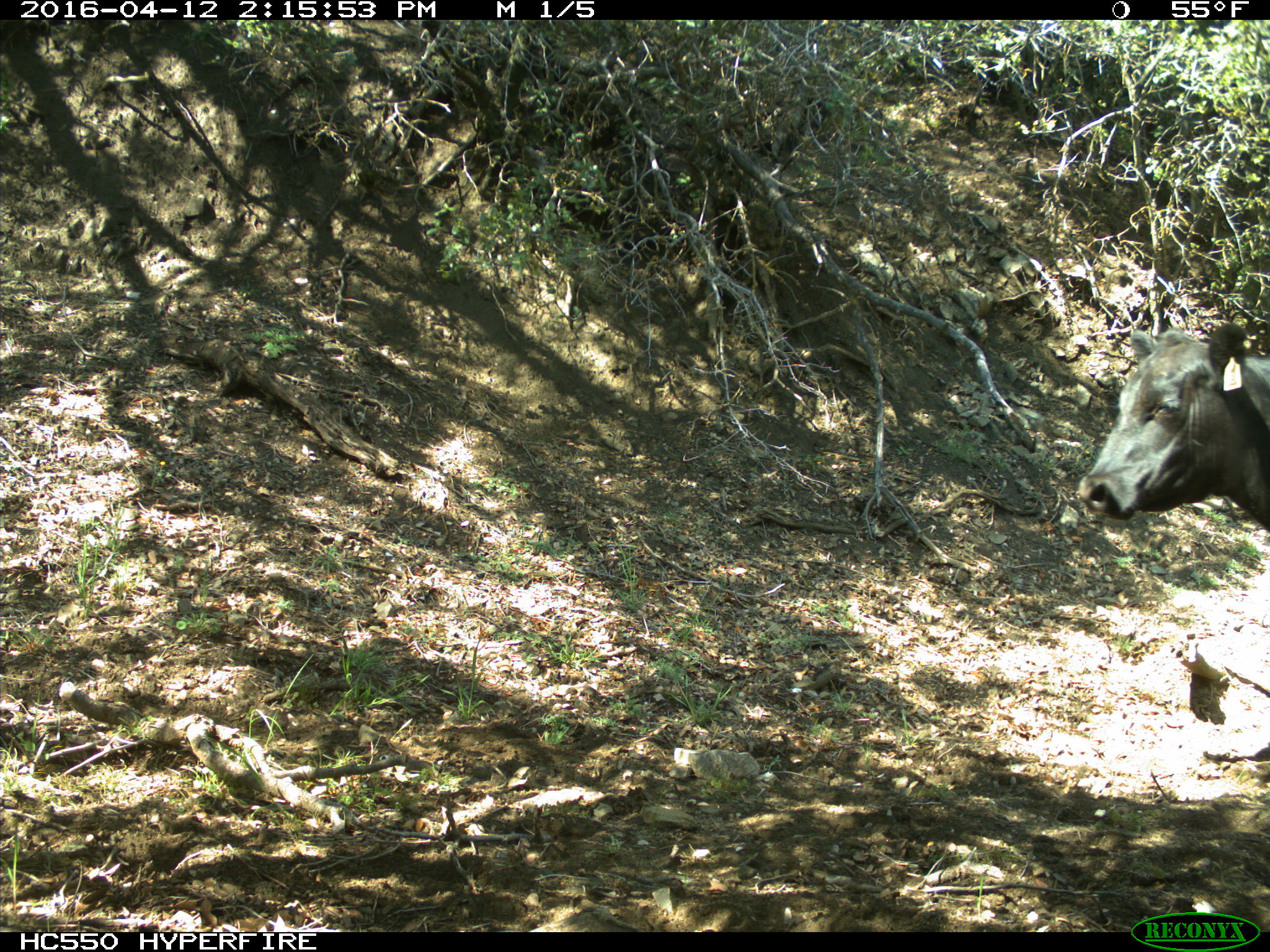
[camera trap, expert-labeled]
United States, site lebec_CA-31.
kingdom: Animalia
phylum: Chordata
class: Mammalia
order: Artiodactyla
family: Bovidae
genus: Bos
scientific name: Bos taurus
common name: domestic cow